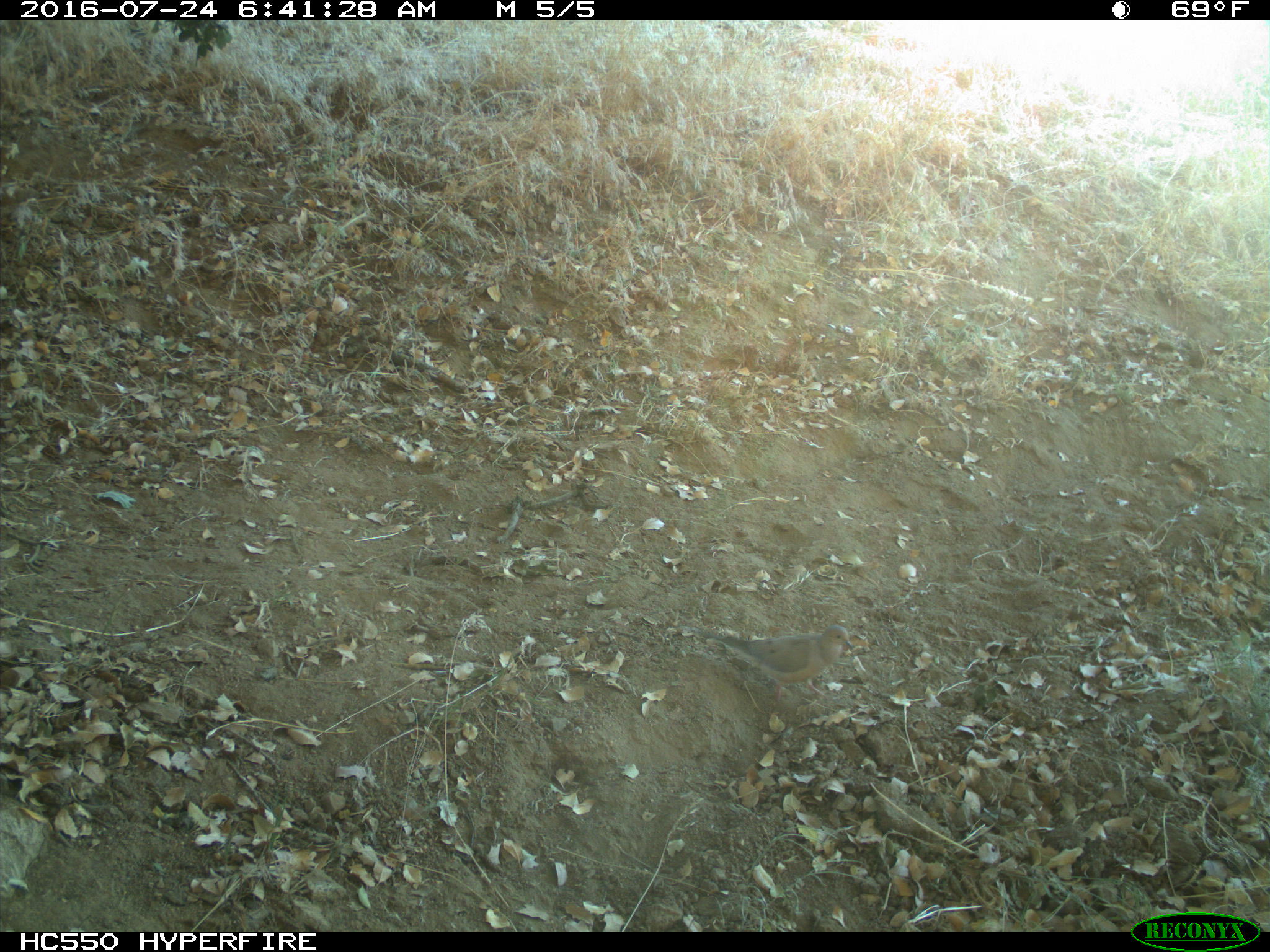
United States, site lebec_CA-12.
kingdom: Animalia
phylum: Chordata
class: Aves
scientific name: Aves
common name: birds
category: unidentified bird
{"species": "unidentified bird (birds) (Aves)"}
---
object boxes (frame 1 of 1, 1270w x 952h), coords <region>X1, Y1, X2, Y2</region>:
animal: <region>694, 623, 854, 707</region>